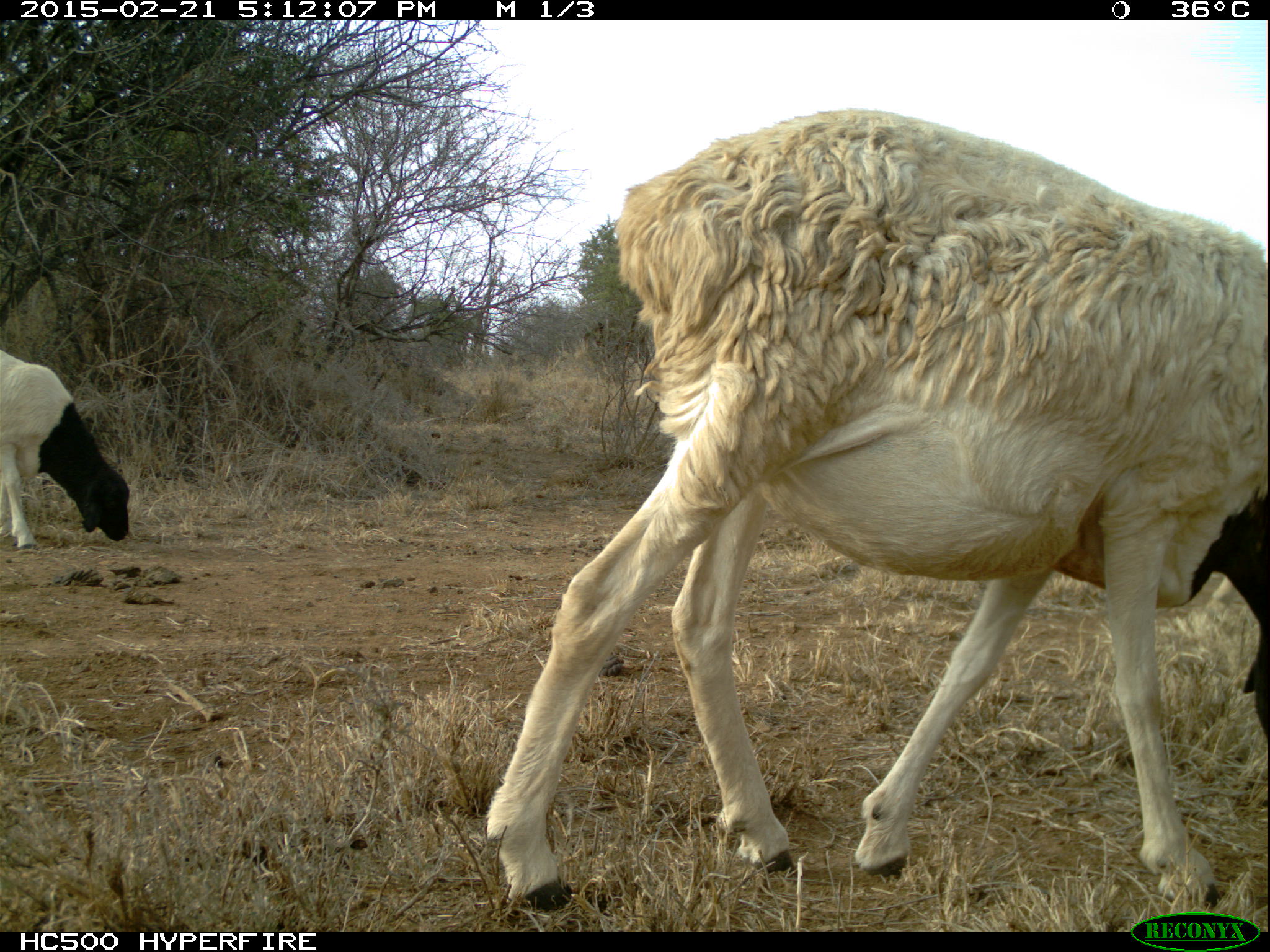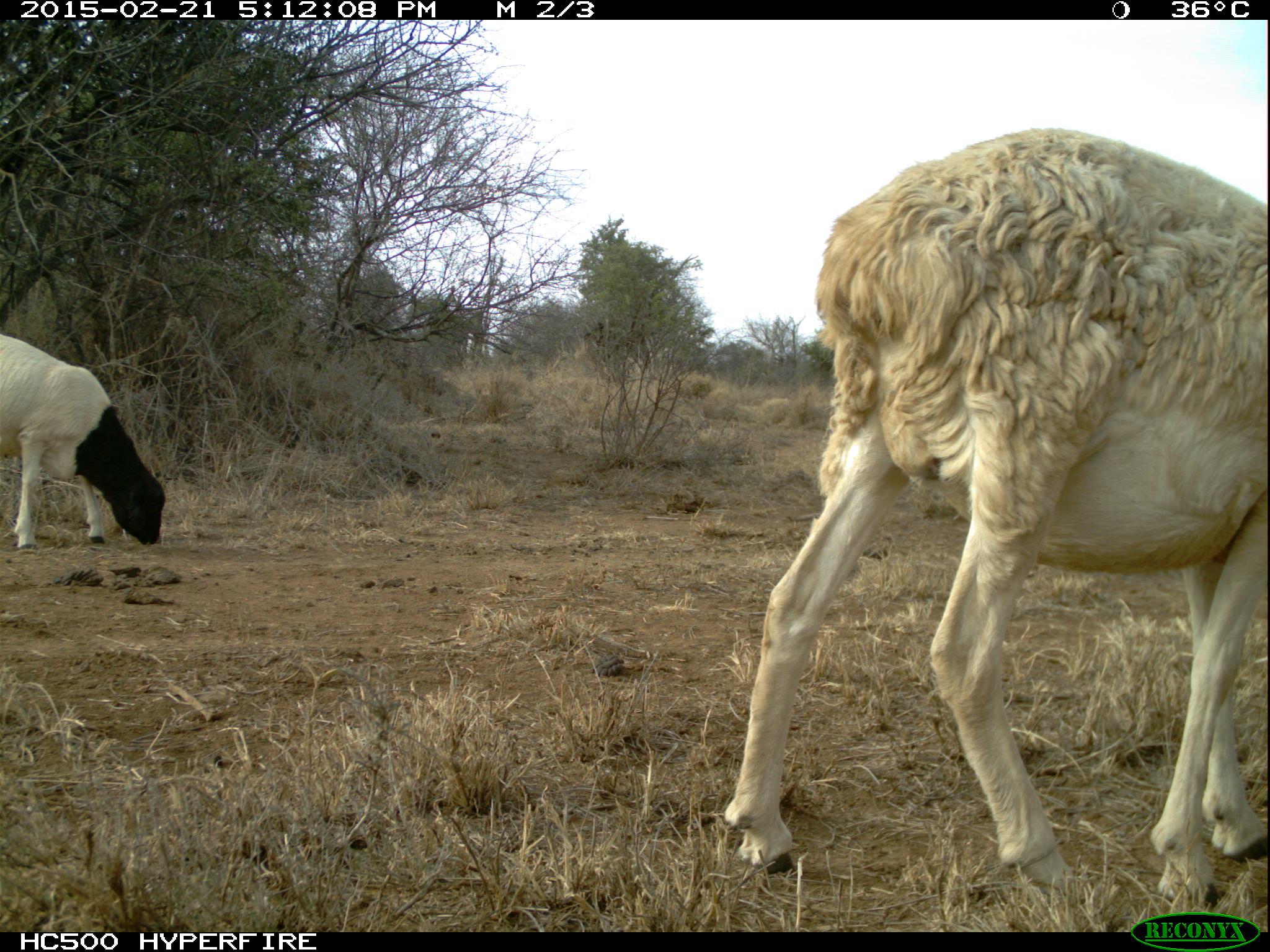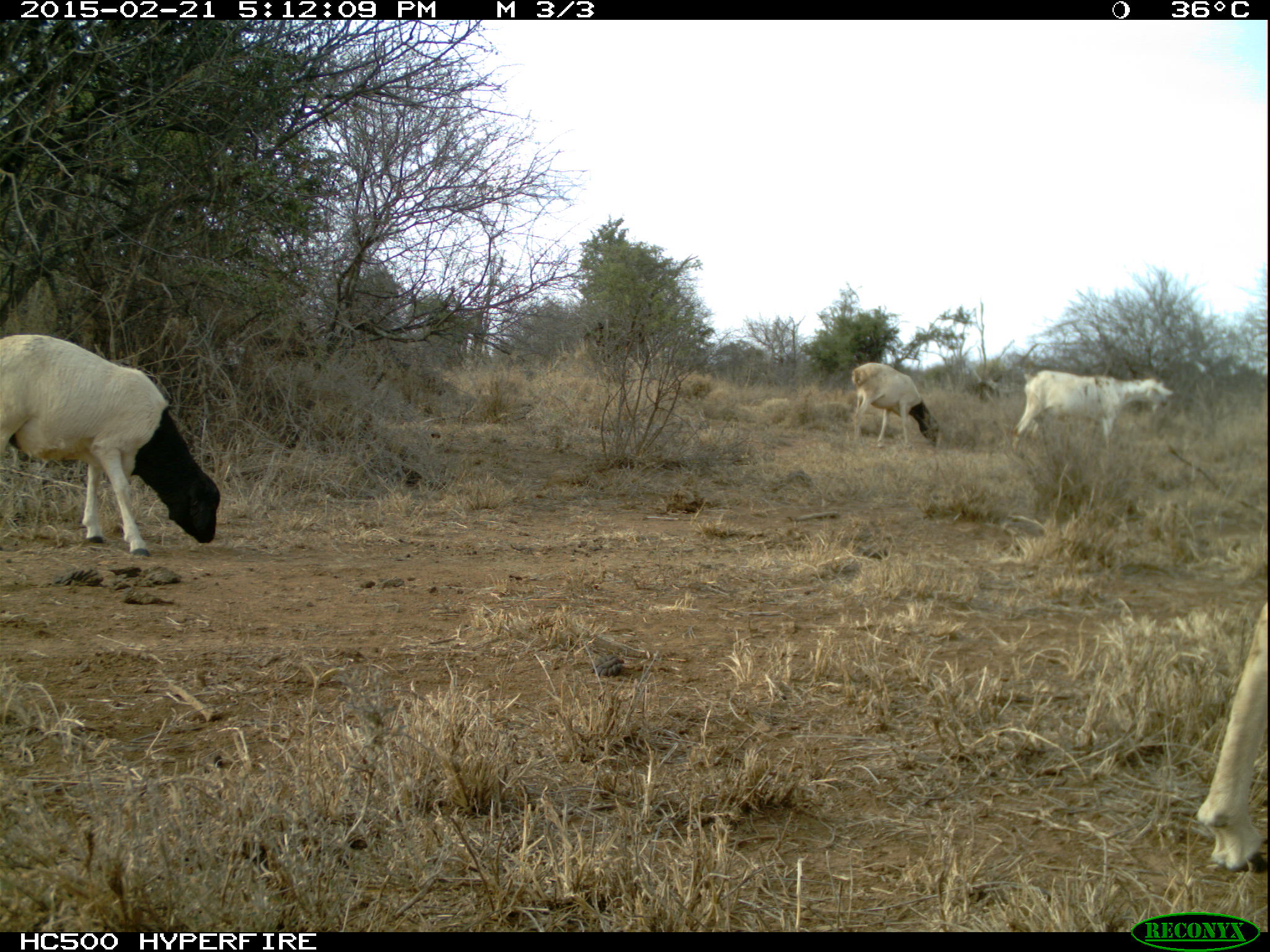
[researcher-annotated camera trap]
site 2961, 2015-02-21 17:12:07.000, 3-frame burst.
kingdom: Animalia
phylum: Chordata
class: Mammalia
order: Artiodactyla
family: Bovidae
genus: Ovis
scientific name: Ovis aries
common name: domestic sheep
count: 7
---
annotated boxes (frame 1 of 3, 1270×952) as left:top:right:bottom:
ovis aries: 478:107:1264:899; 1:347:132:556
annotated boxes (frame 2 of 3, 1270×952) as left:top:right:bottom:
ovis aries: 720:129:1268:908; 0:333:167:549